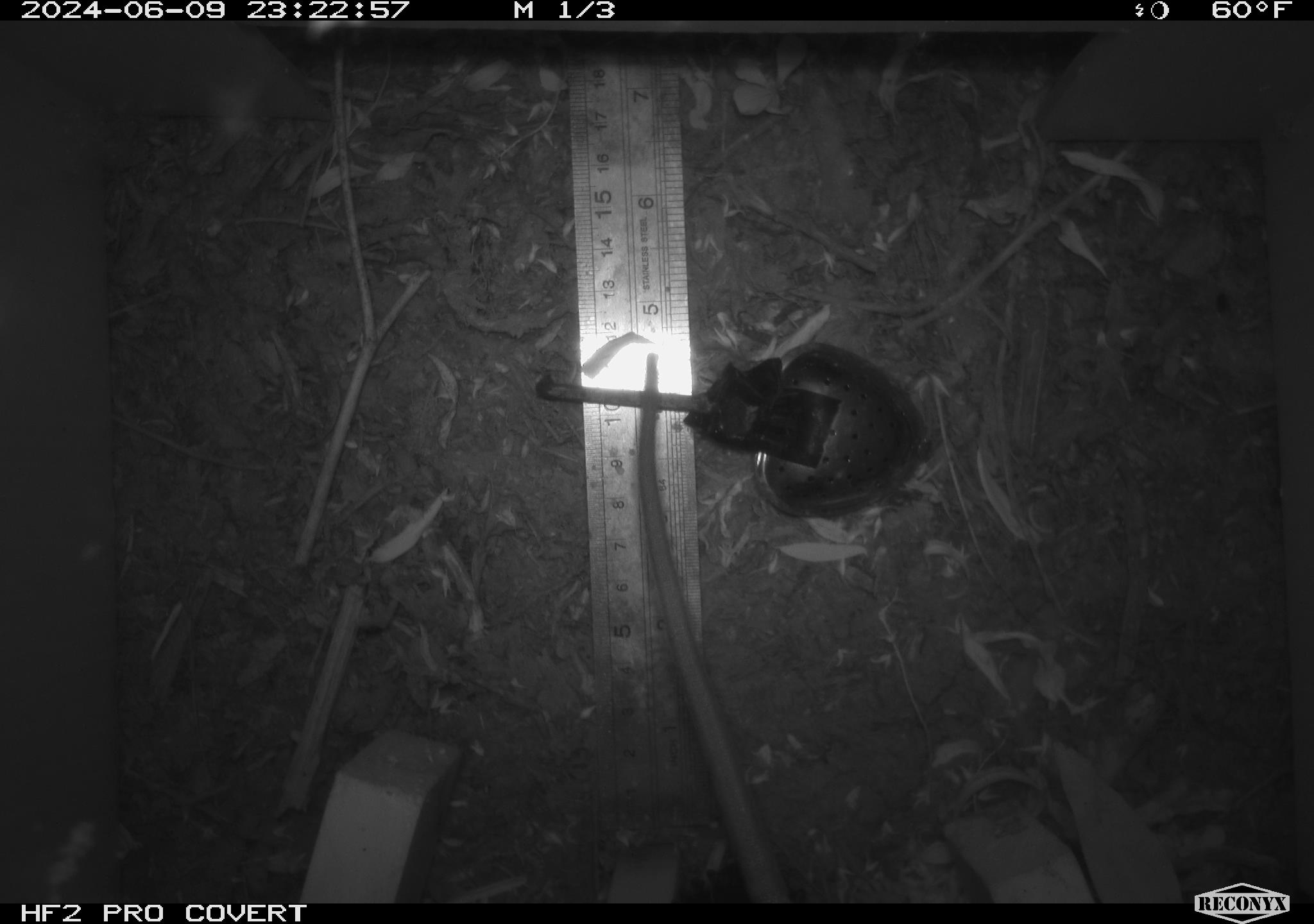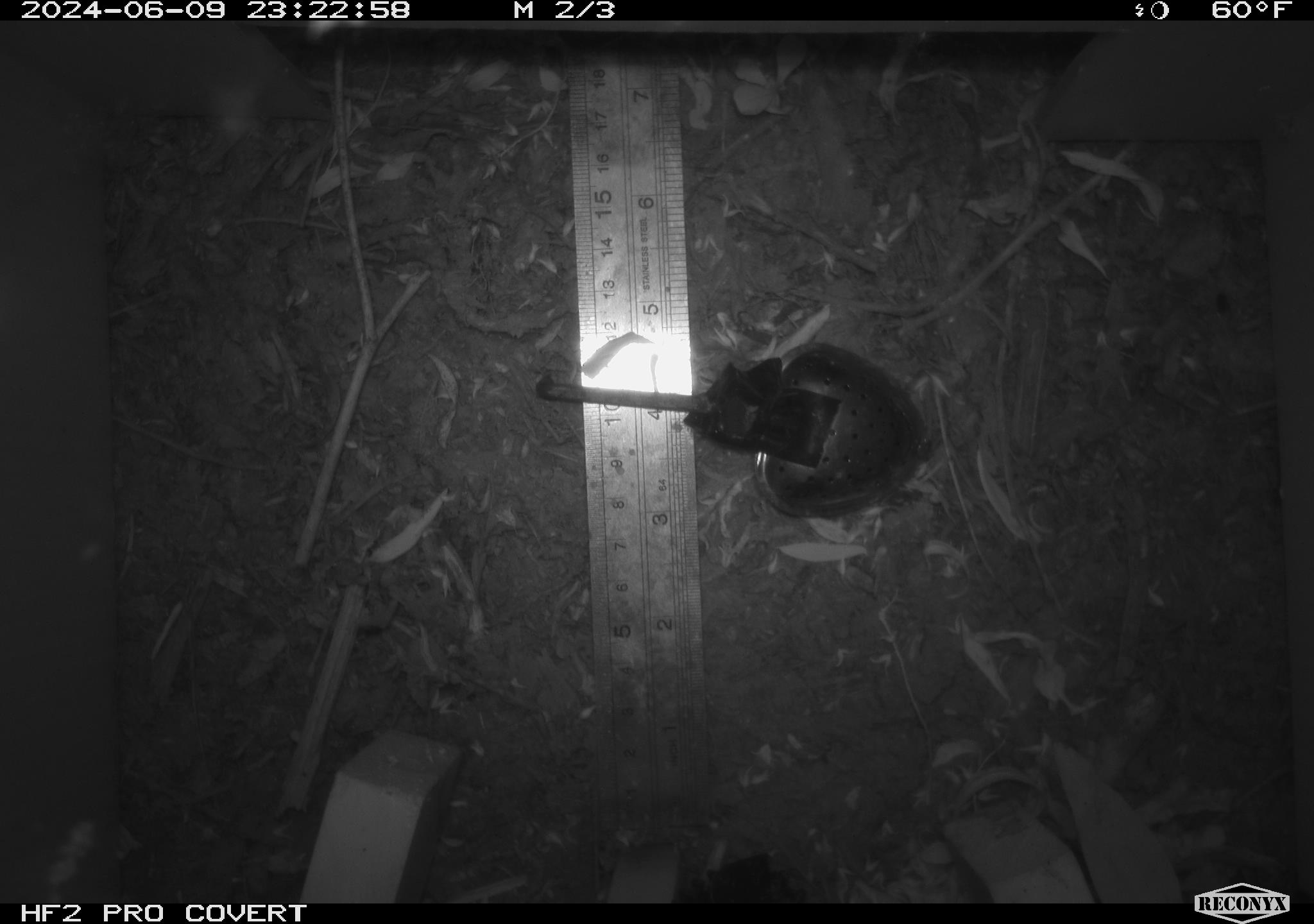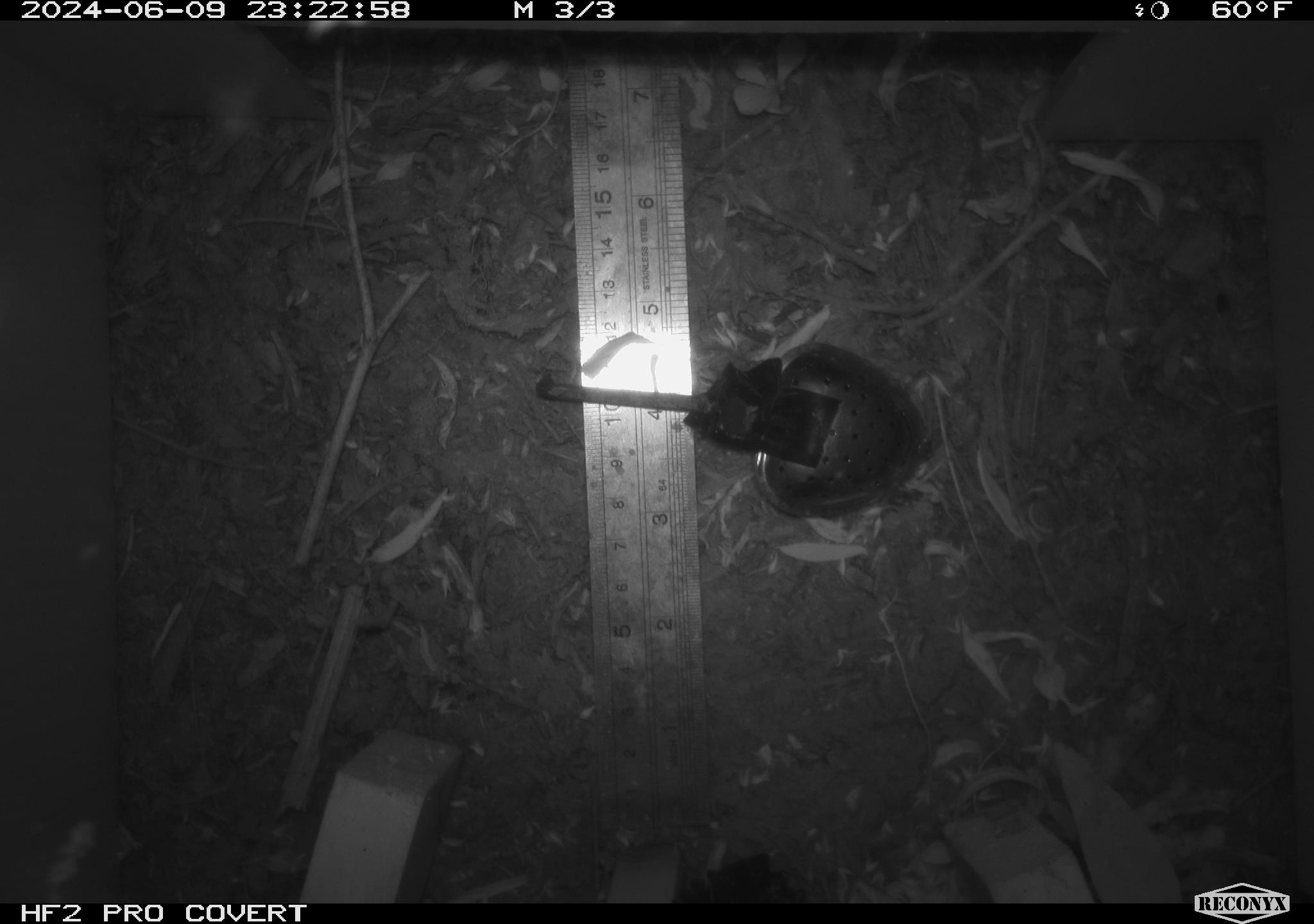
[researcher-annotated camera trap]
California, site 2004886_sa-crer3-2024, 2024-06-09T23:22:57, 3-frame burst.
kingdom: Animalia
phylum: Chordata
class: Mammalia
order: Rodentia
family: Muridae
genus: Rattus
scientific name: Rattus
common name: rat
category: rattus species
Rattus species (rat) (Rattus).